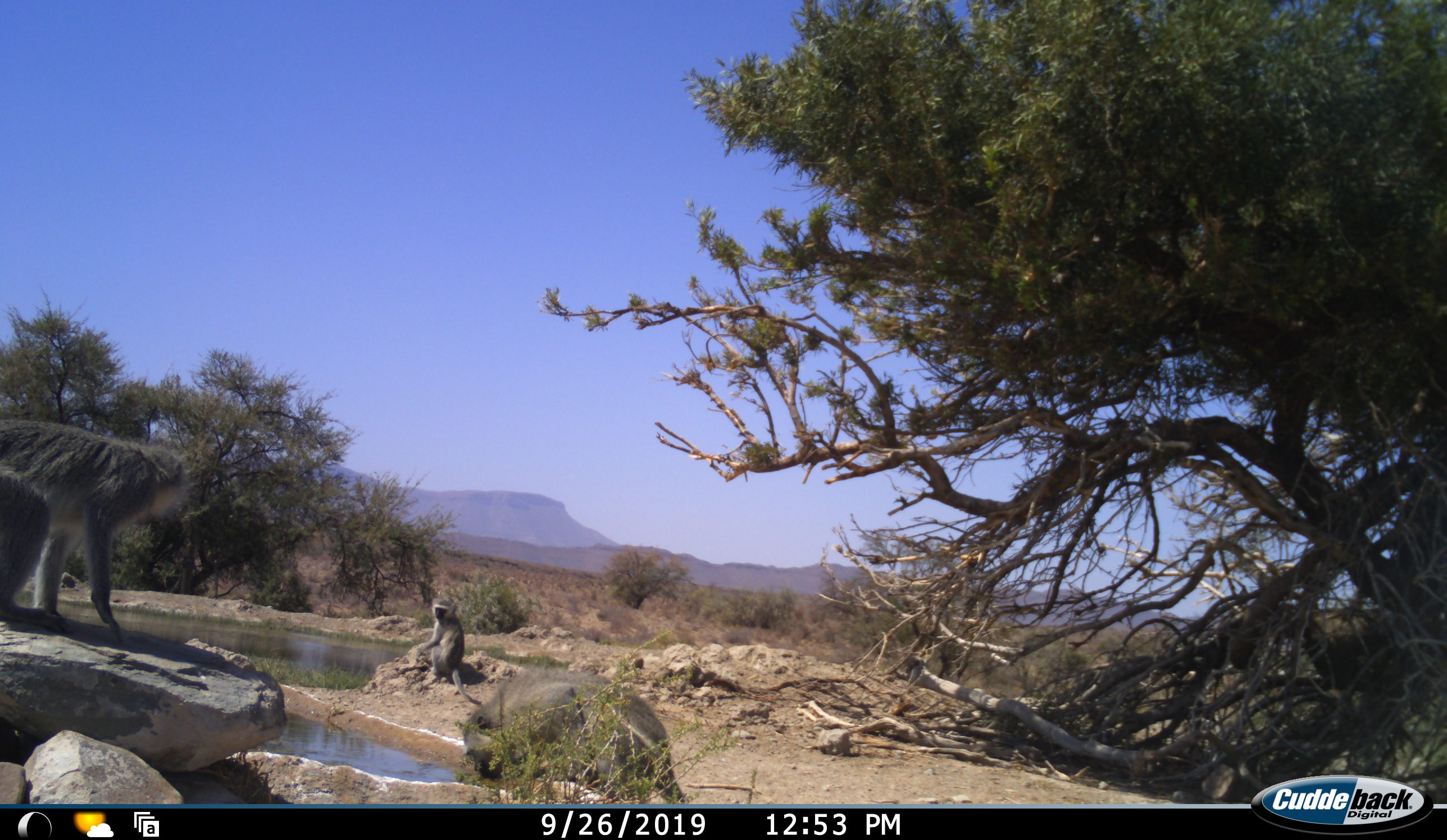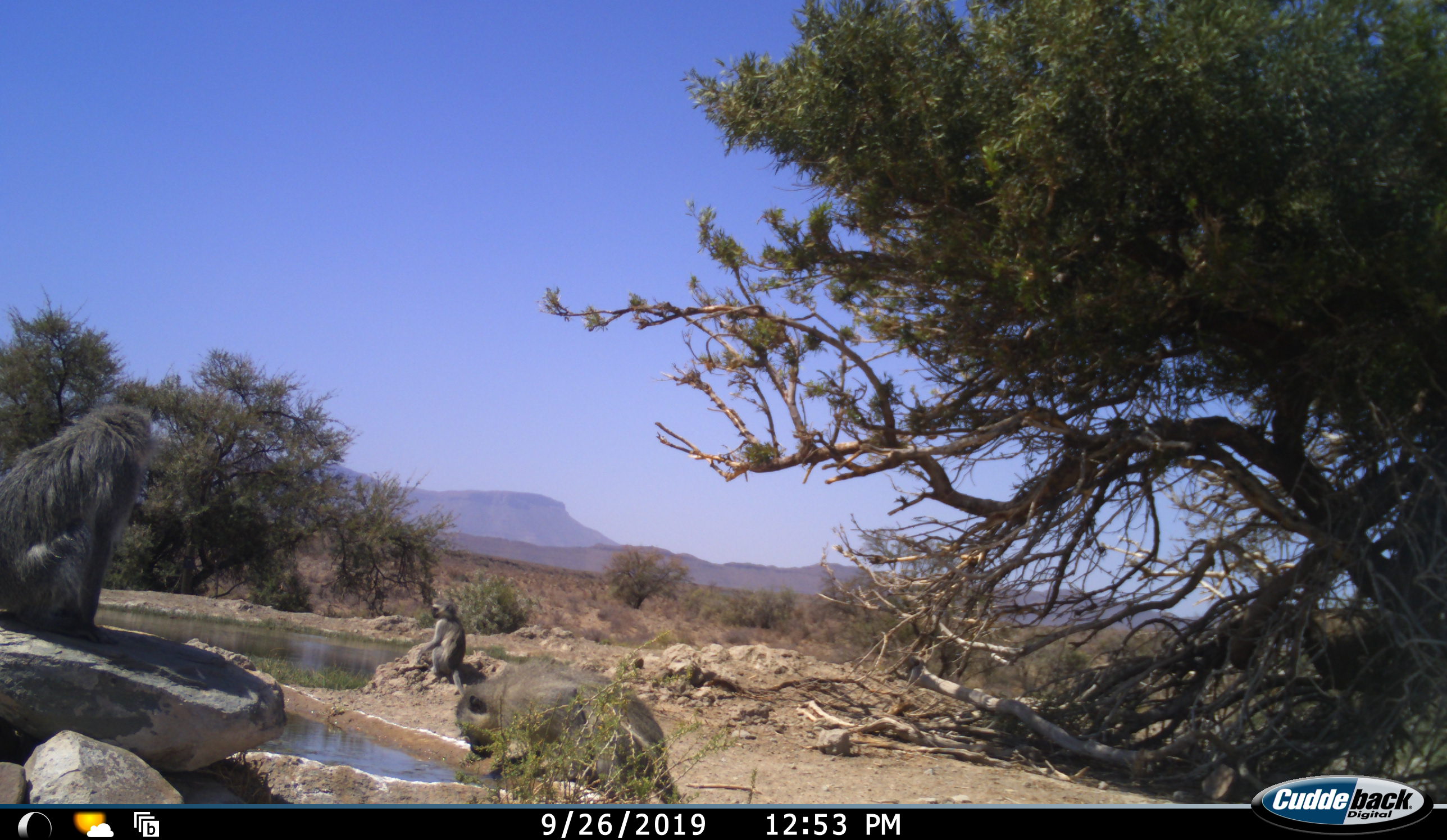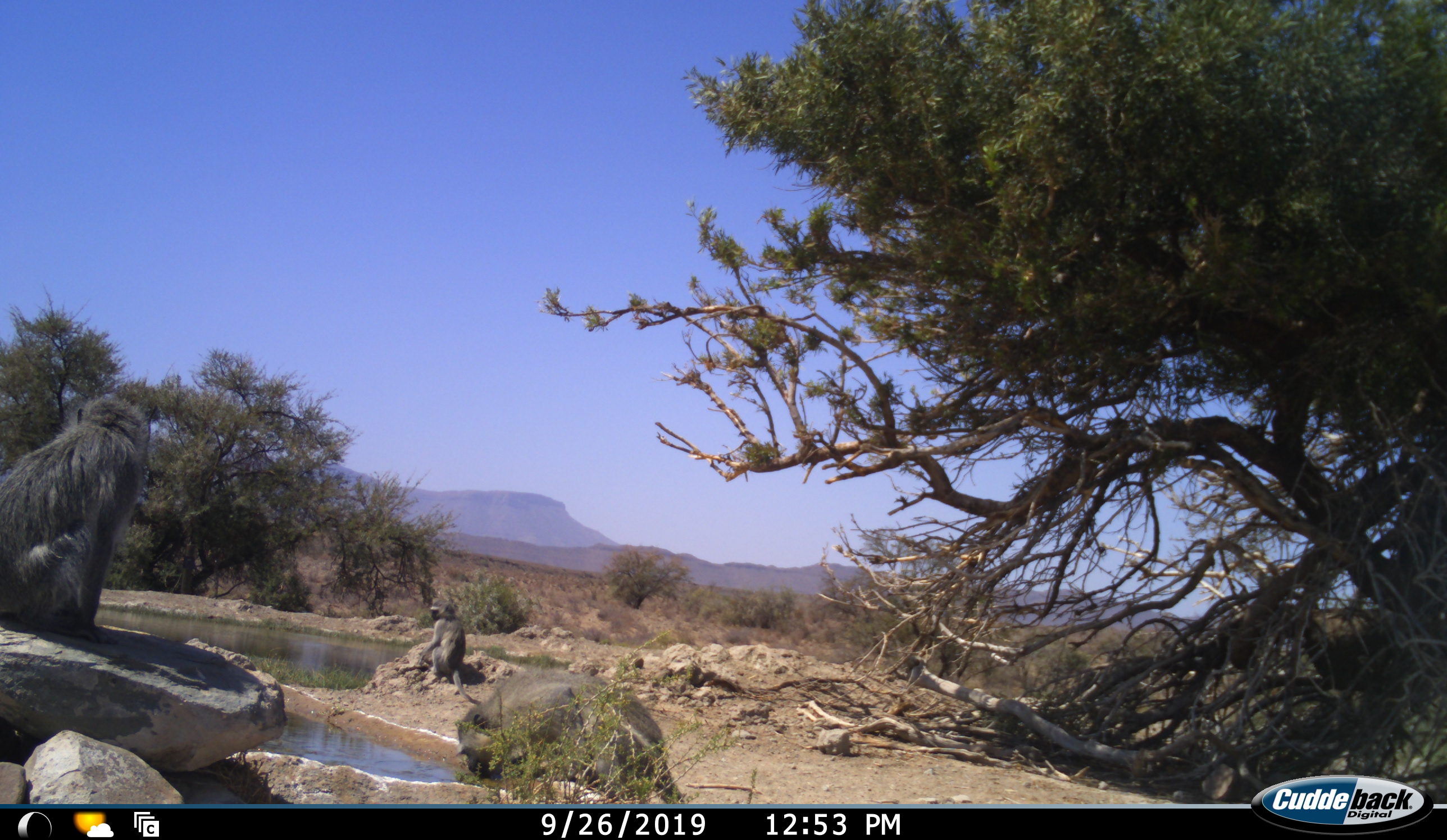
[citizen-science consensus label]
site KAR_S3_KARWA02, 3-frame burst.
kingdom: Animalia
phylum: Chordata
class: Mammalia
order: Primates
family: Cercopithecidae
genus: Chlorocebus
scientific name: Chlorocebus pygerythrus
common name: vervet monkey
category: monkeyvervet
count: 3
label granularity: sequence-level